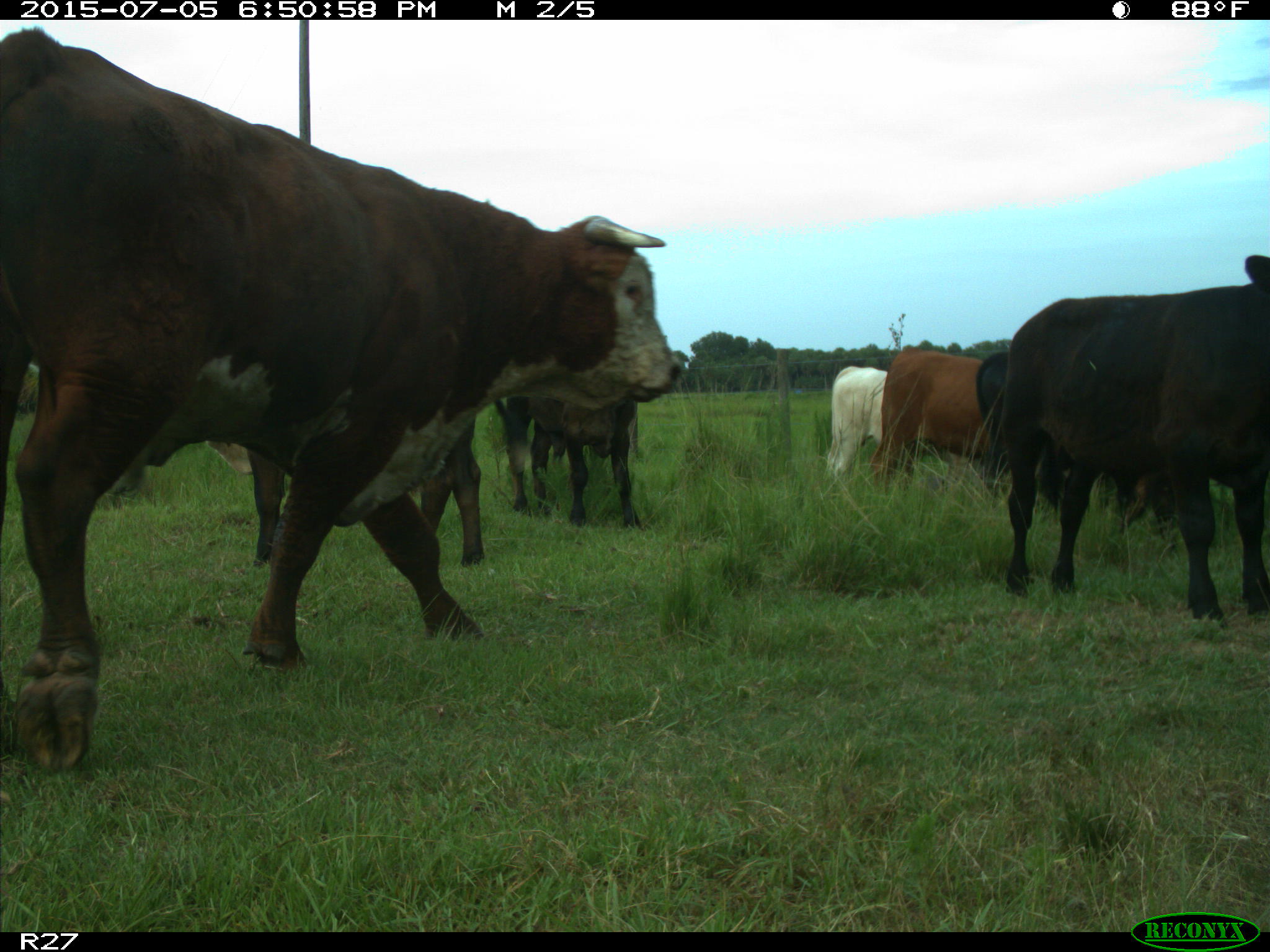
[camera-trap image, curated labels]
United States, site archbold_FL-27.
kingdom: Animalia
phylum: Chordata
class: Mammalia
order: Artiodactyla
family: Bovidae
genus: Bos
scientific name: Bos taurus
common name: domestic cow